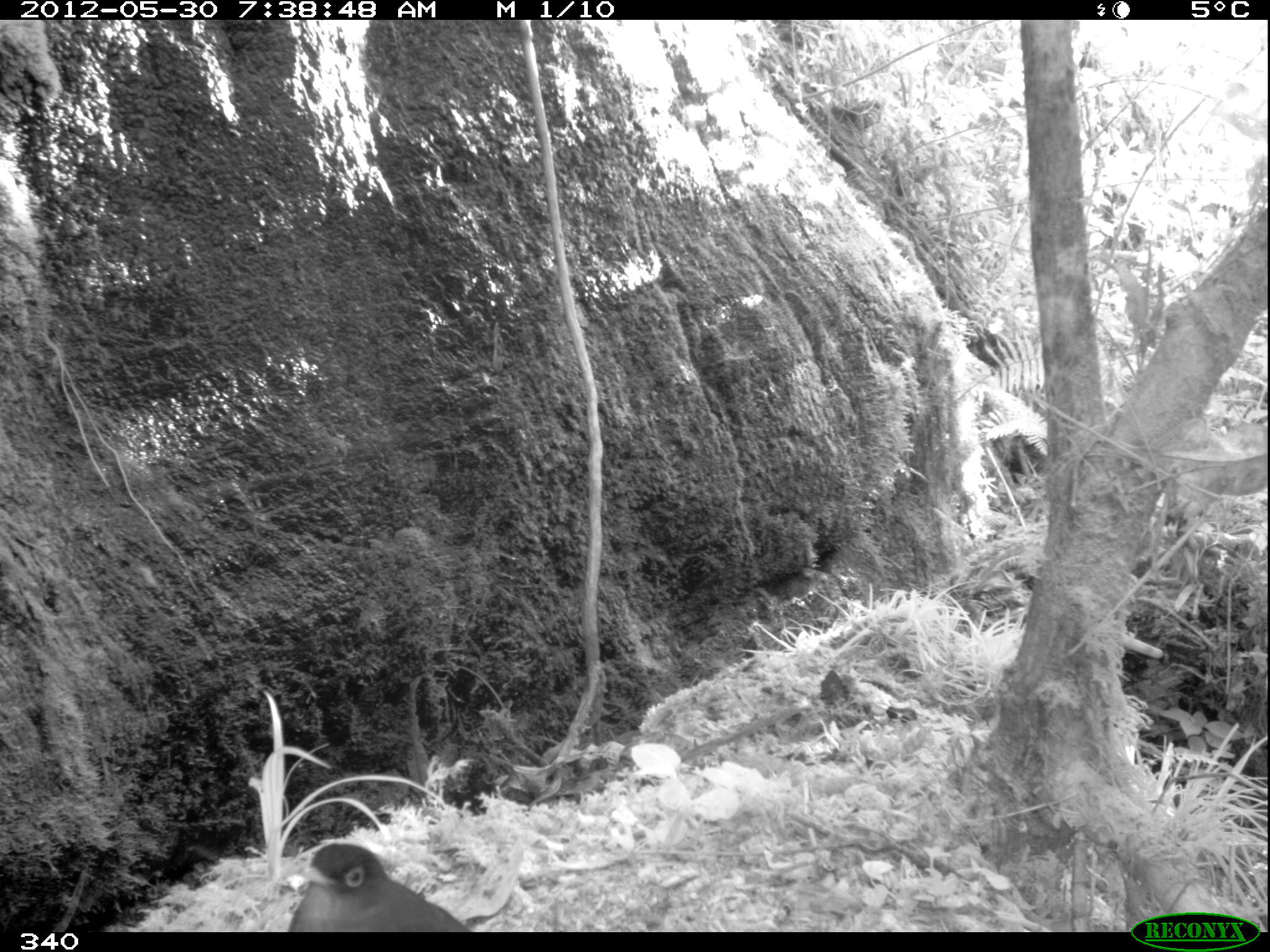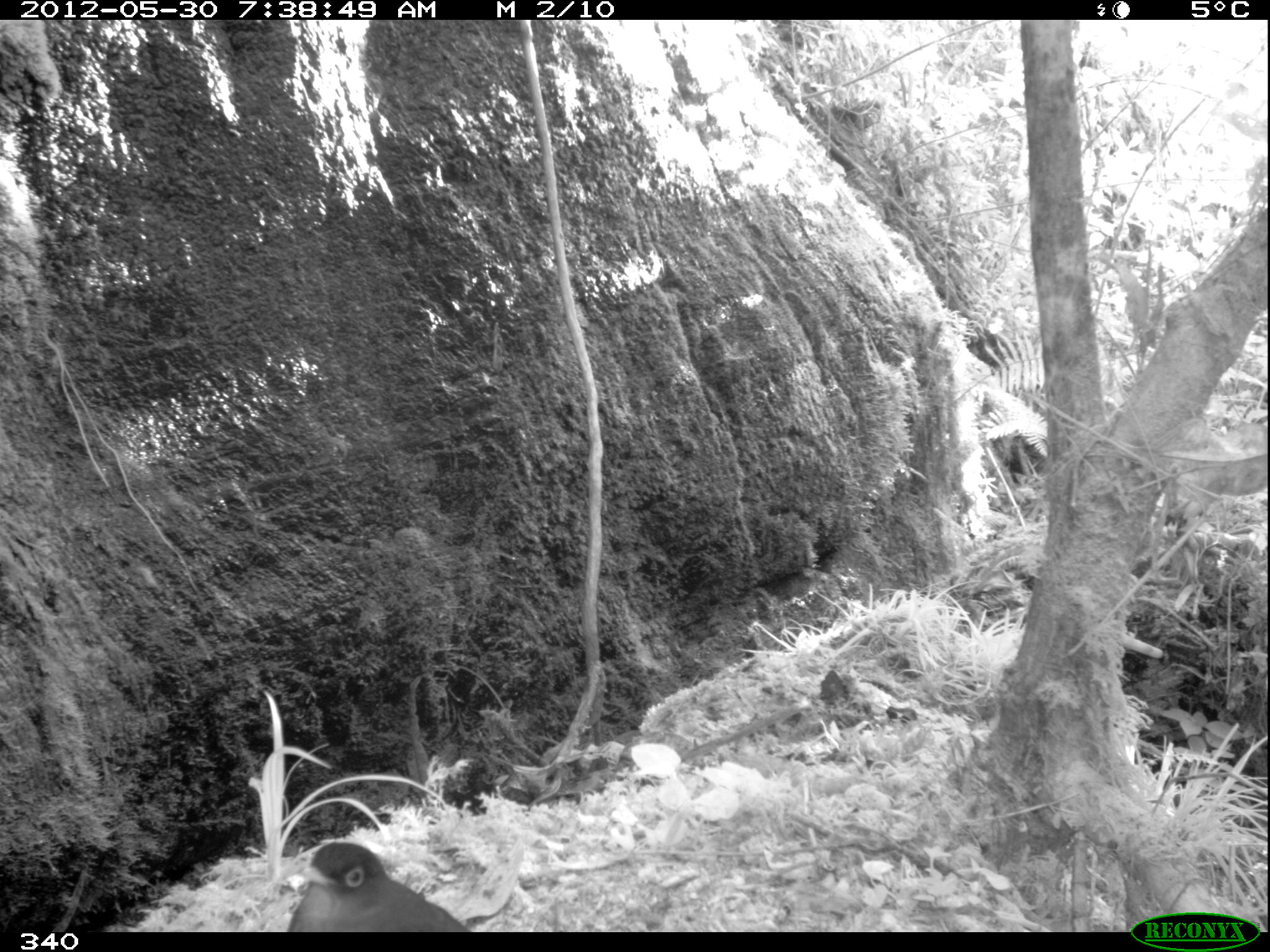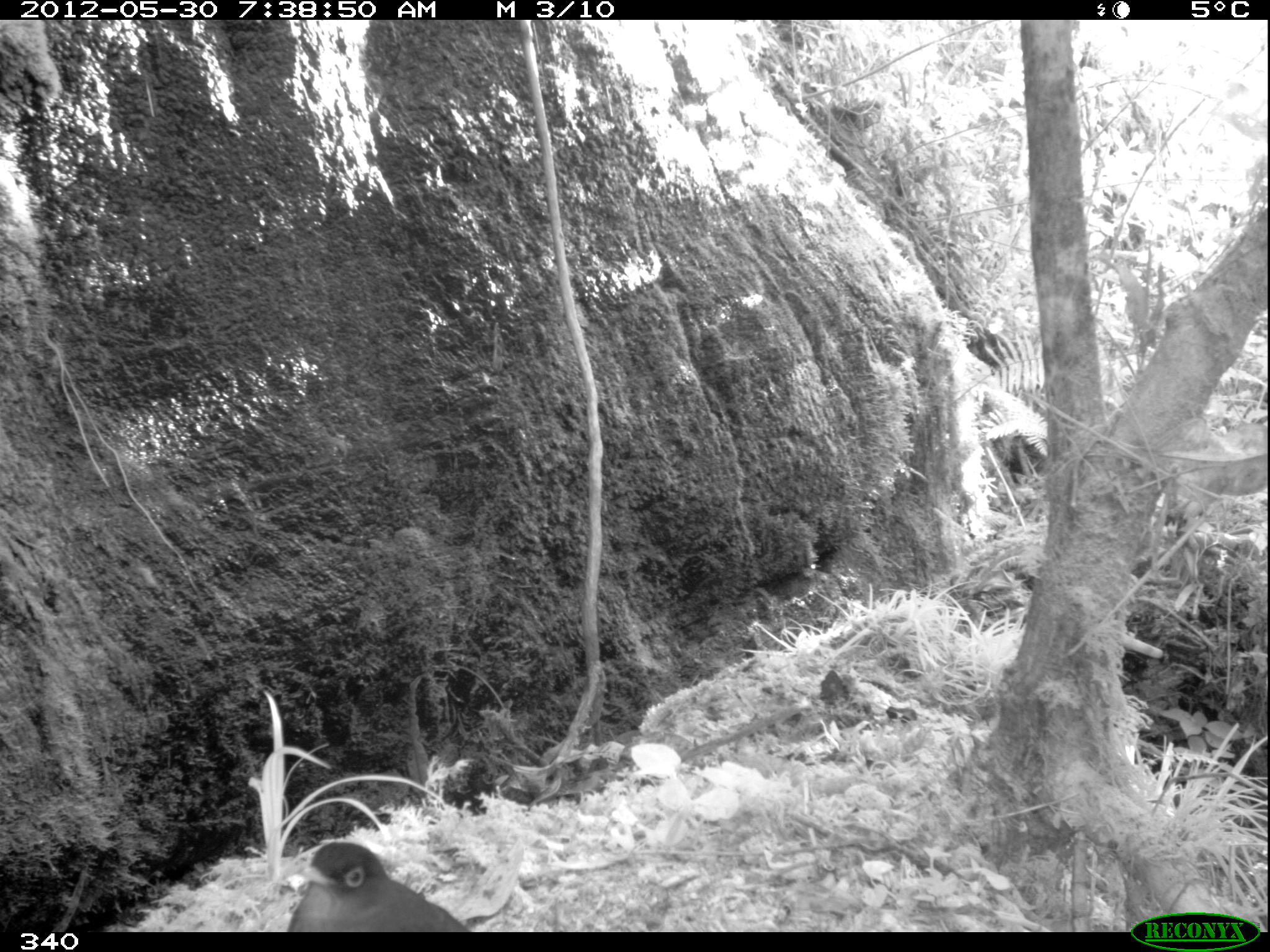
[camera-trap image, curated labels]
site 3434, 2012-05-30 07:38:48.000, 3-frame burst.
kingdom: Animalia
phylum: Chordata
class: Aves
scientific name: Aves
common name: bird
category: unknown bird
Unknown bird (bird) (Aves).